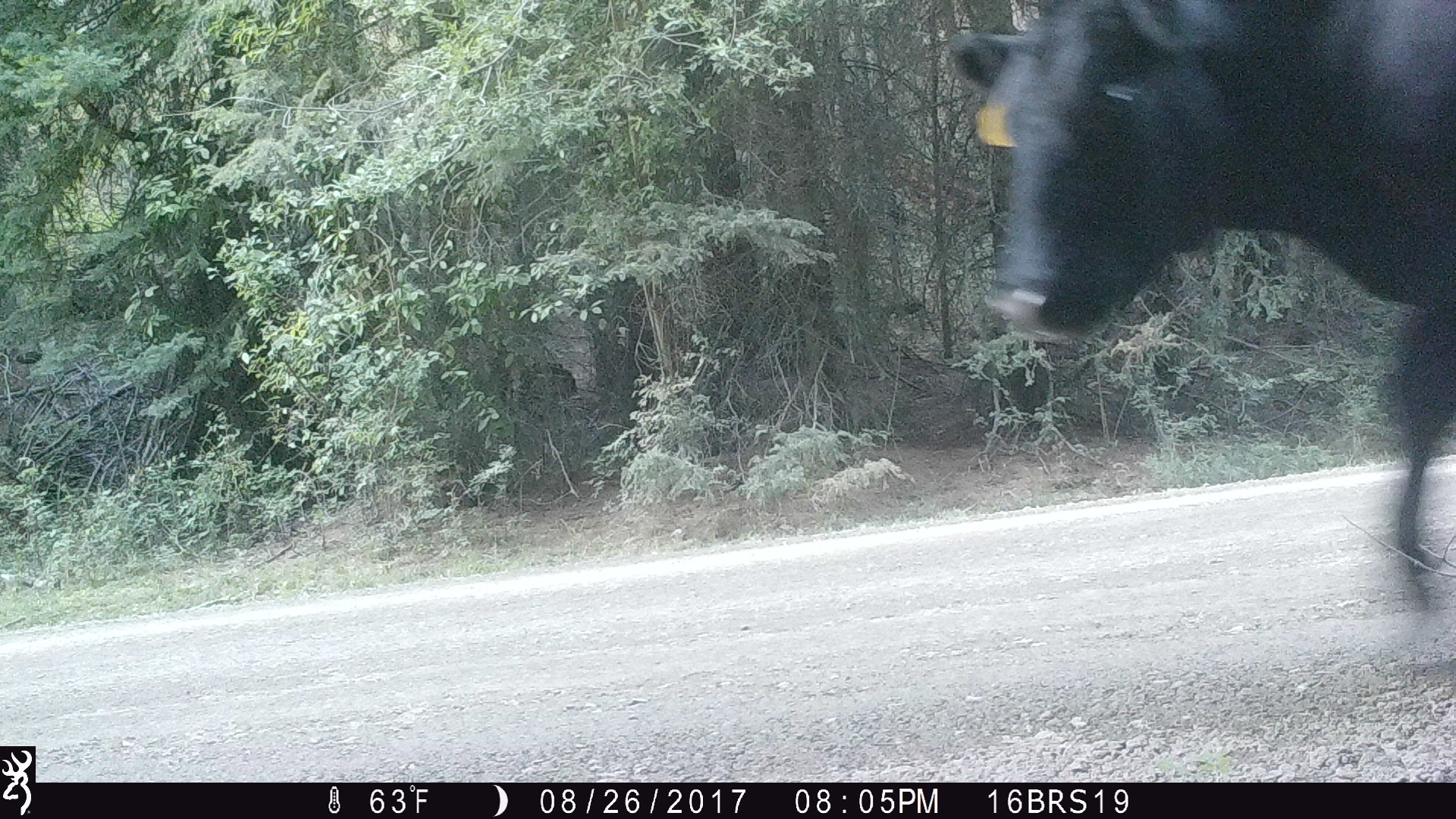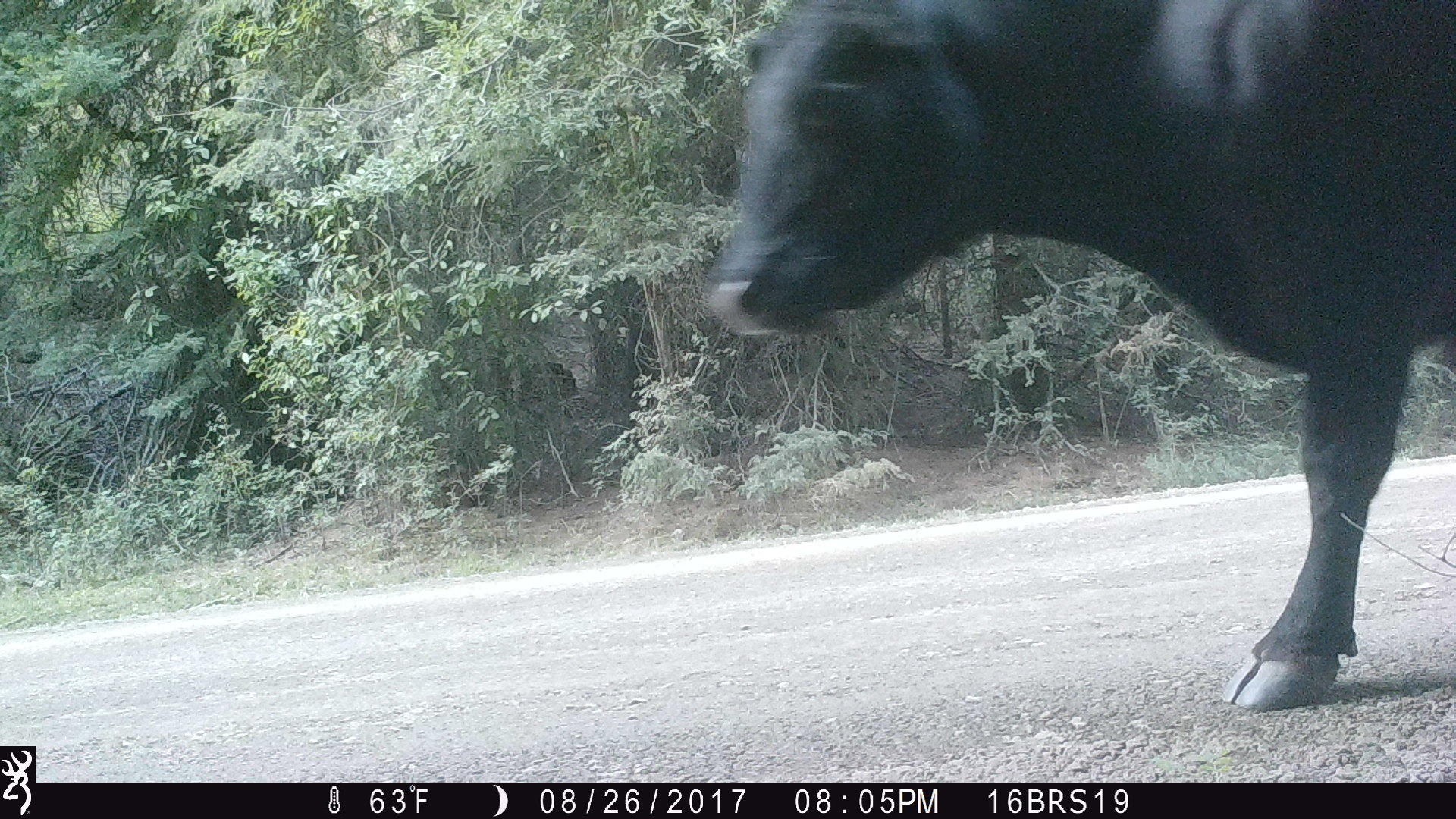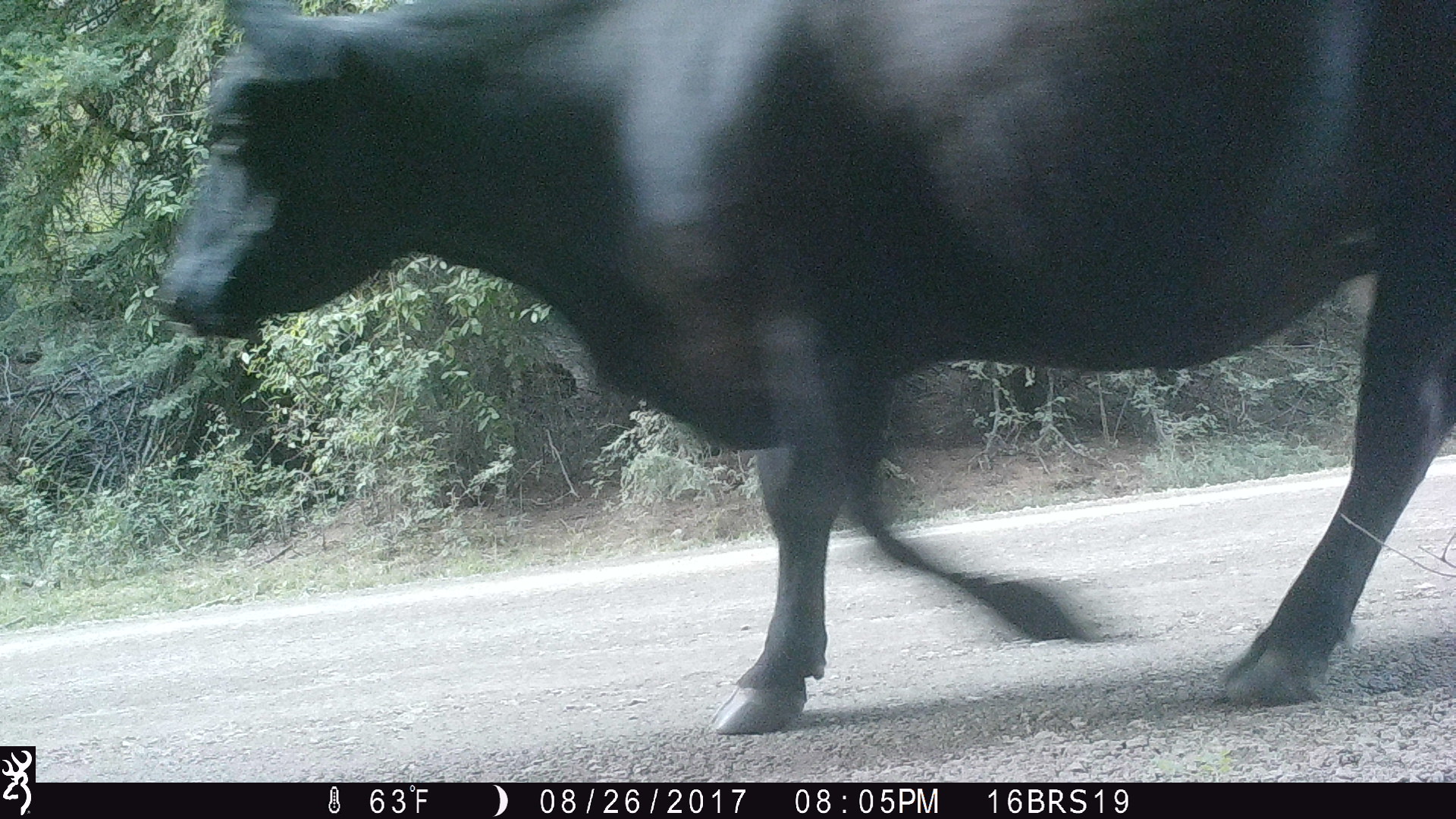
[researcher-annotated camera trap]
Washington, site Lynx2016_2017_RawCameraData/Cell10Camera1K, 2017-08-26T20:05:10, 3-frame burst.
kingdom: Animalia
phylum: Chordata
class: Mammalia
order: Artiodactyla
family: Bovidae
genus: Bos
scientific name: Bos taurus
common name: domestic cattle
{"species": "domestic cattle (Bos taurus)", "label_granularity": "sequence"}